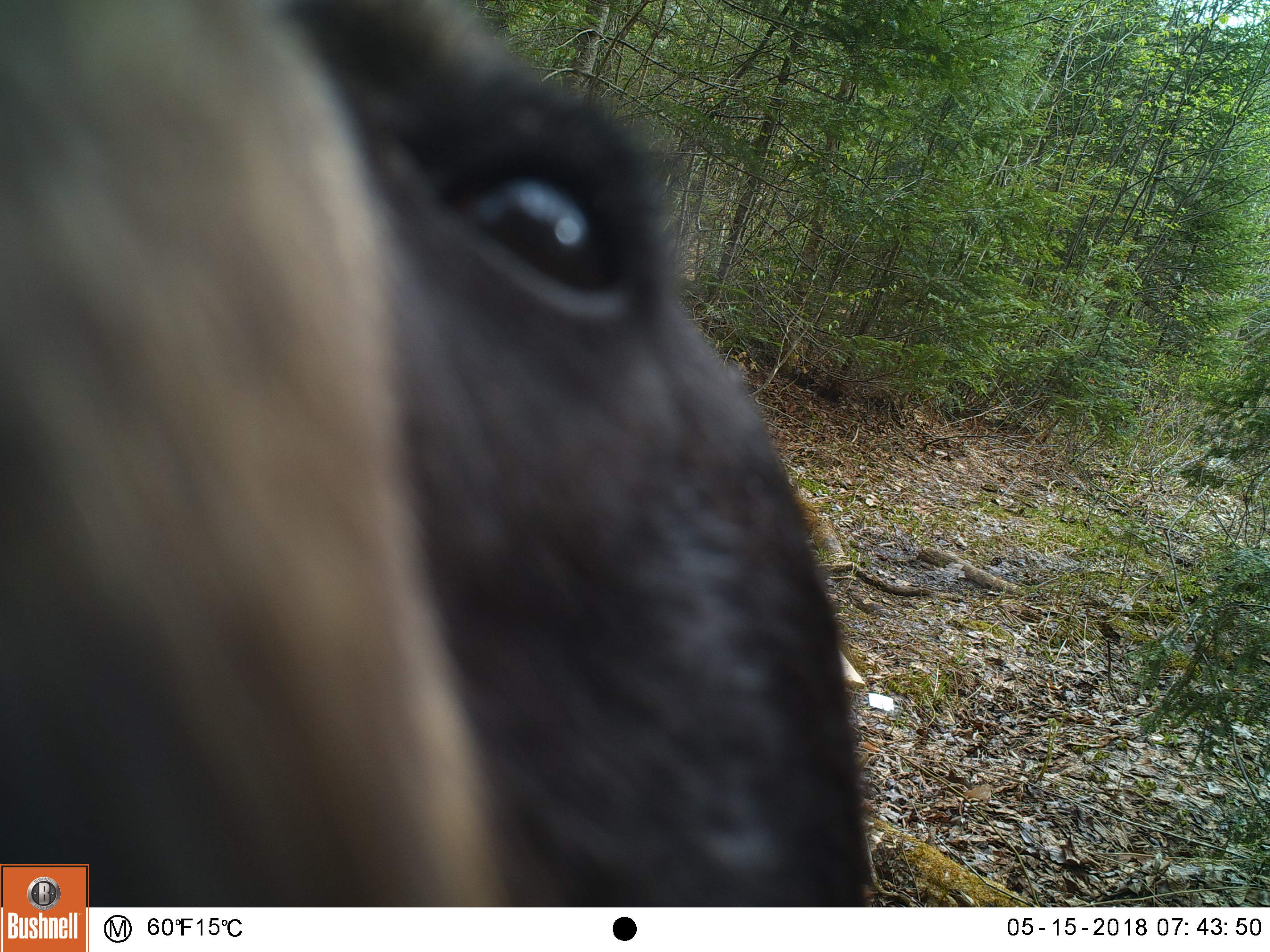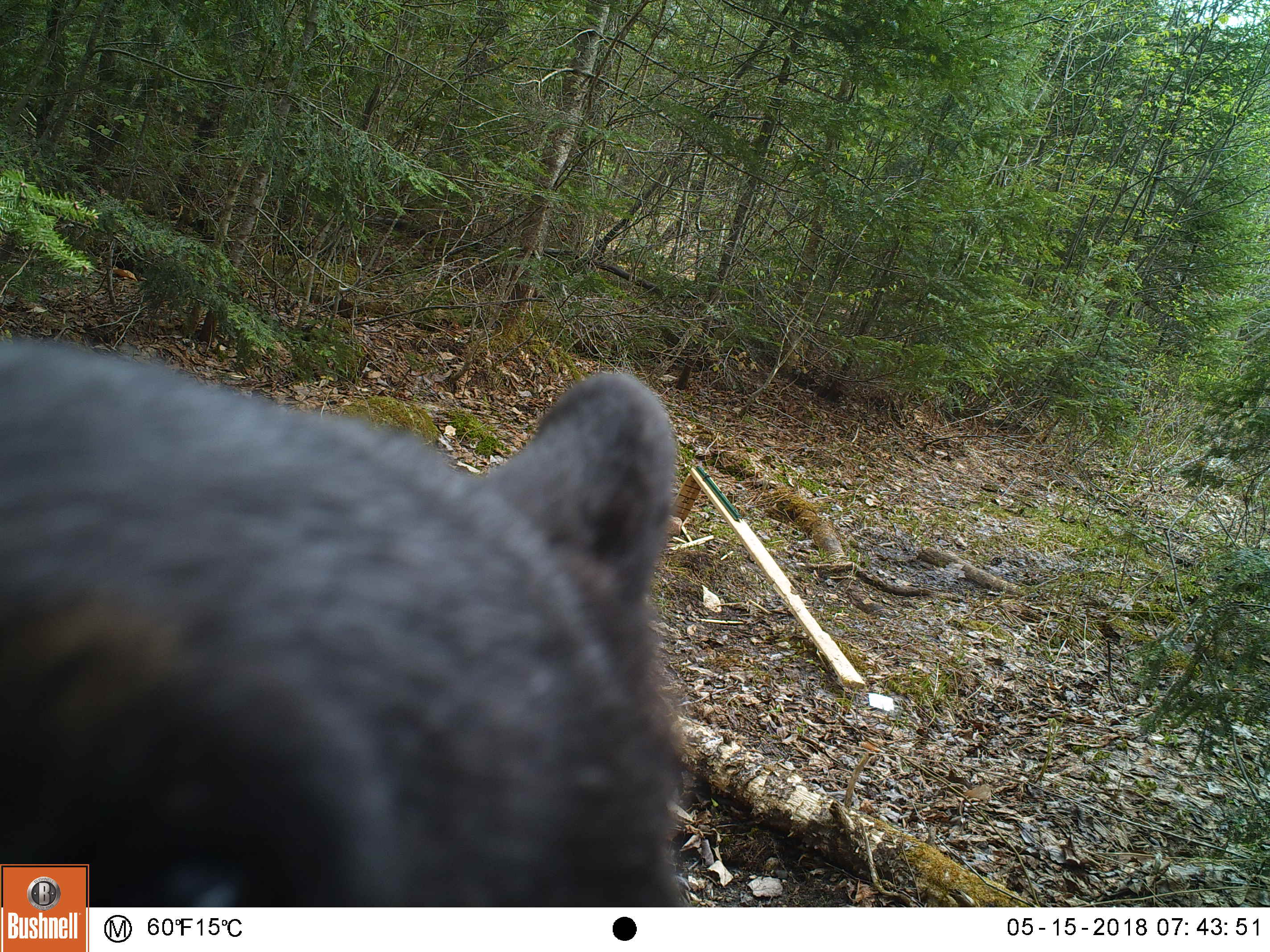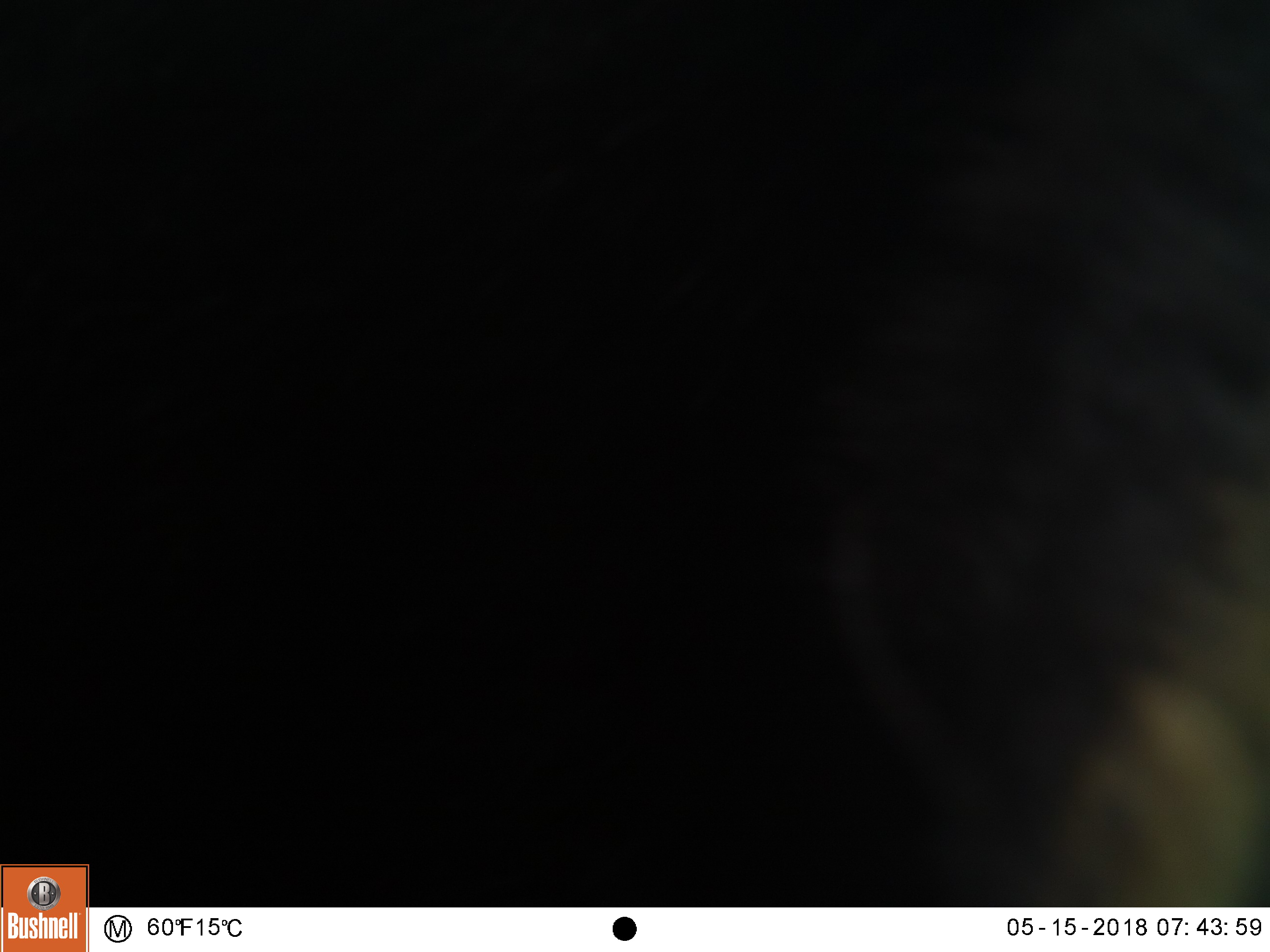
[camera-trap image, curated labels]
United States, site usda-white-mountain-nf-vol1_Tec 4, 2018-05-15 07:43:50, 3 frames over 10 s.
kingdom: Animalia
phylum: Chordata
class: Mammalia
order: Carnivora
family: Ursidae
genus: Ursus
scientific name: Ursus americanus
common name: black bear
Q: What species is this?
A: Black bear (Ursus americanus).